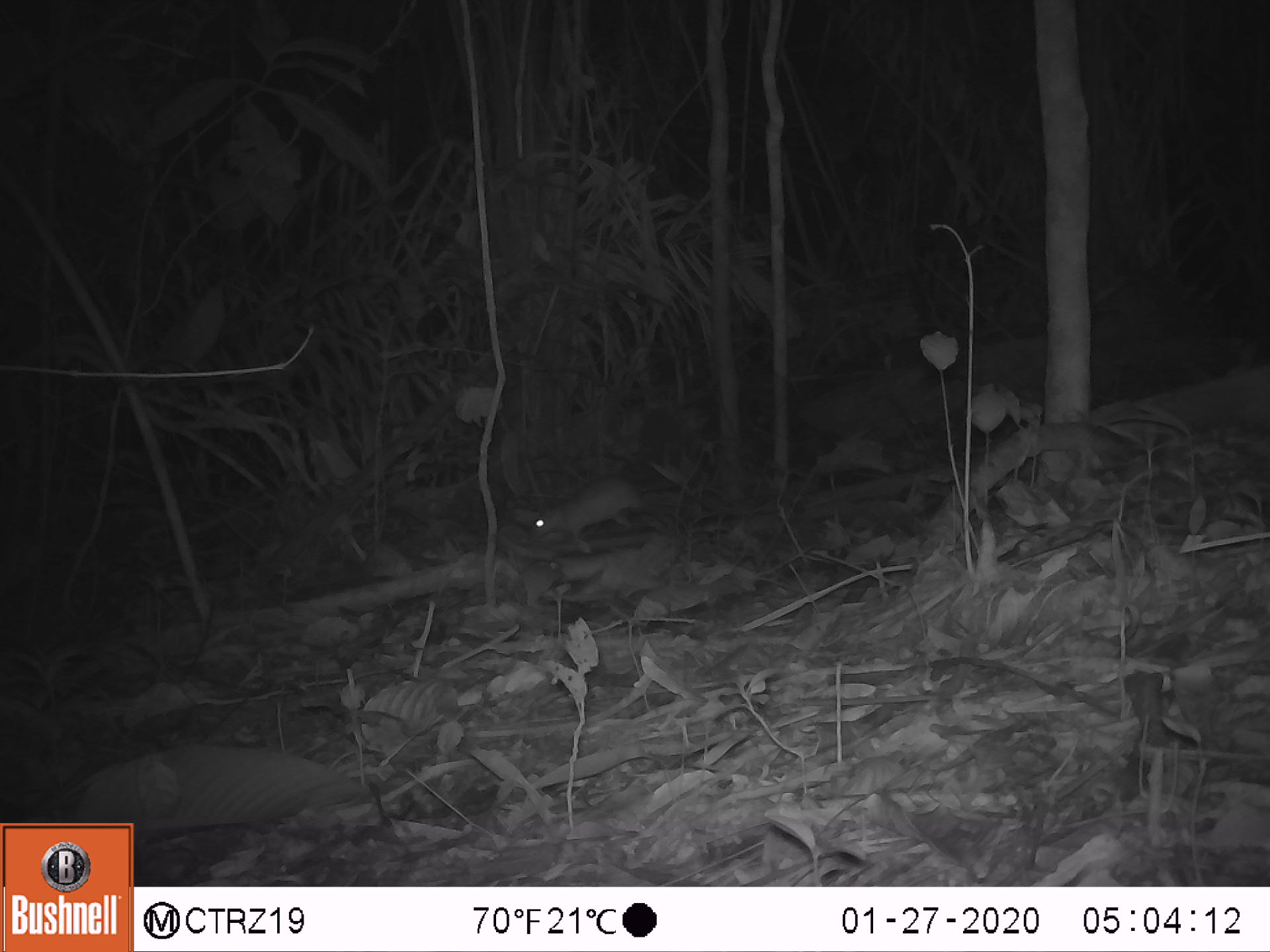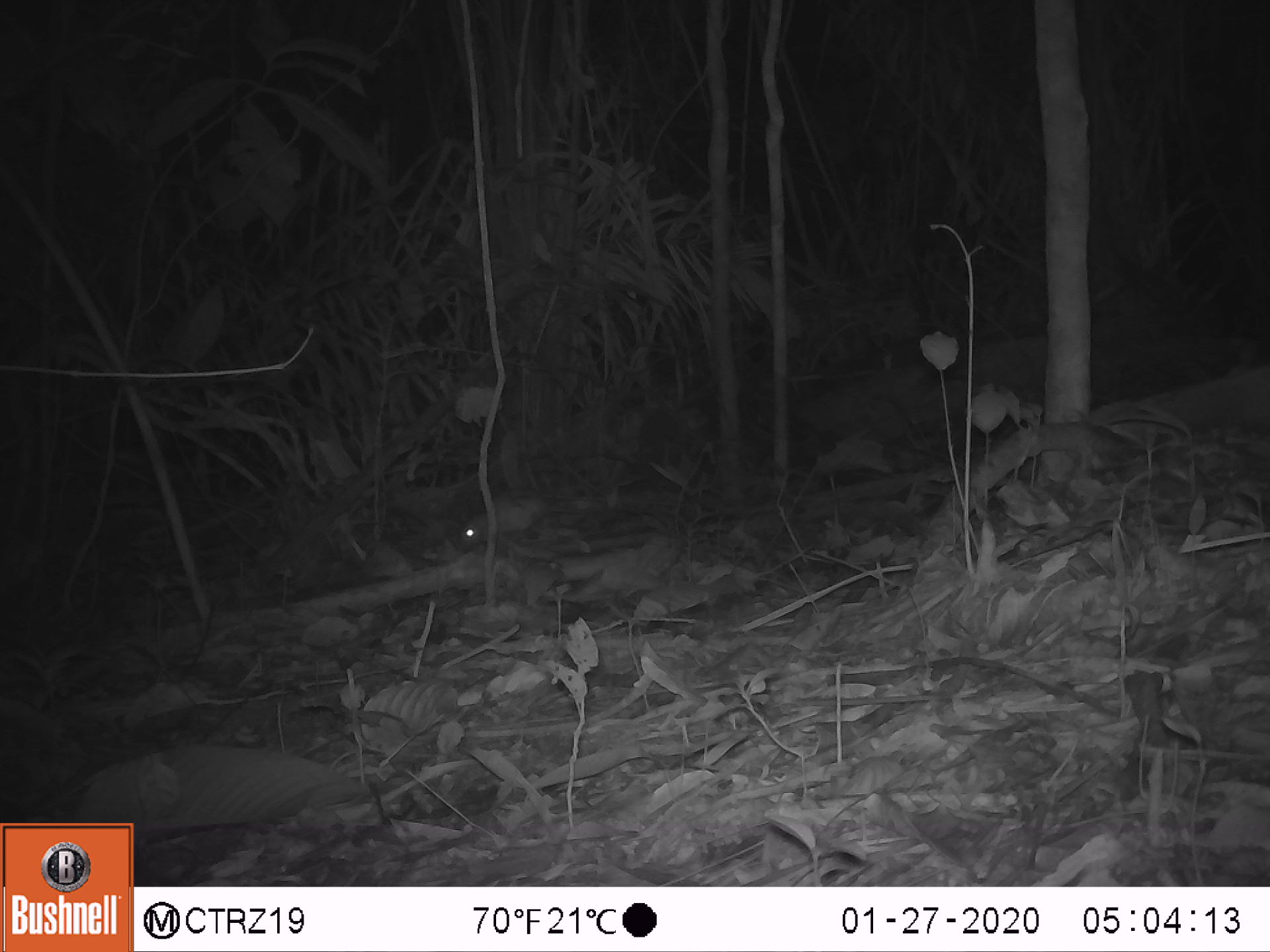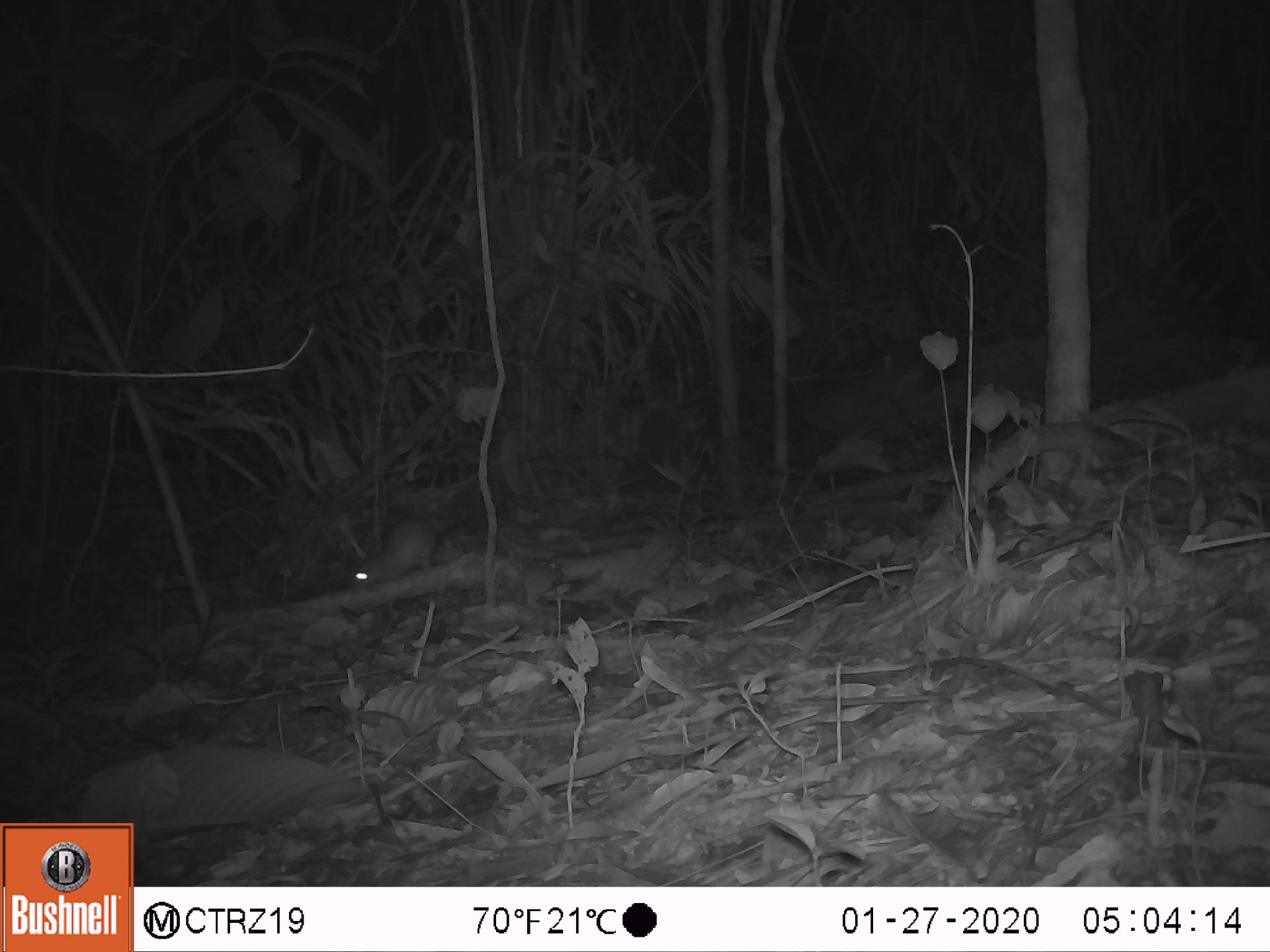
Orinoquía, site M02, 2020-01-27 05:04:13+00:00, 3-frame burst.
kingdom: Animalia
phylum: Chordata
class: Mammalia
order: Rodentia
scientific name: Rodentia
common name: rodent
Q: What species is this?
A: Rodent (Rodentia).